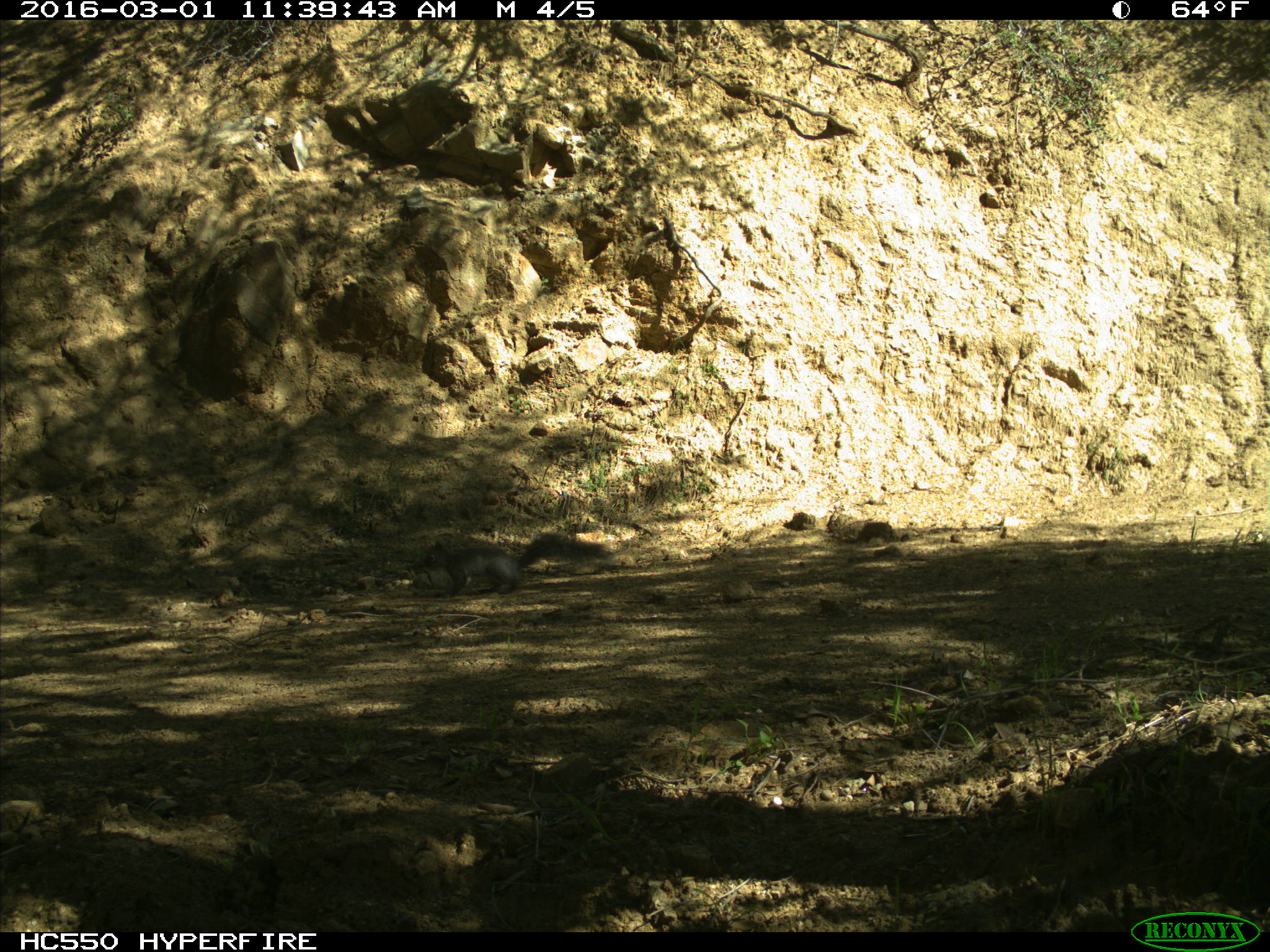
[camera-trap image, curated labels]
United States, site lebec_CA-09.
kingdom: Animalia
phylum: Chordata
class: Mammalia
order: Rodentia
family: Sciuridae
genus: Sciurus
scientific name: Sciurus carolinensis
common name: eastern gray squirrel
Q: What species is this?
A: Sciurus carolinensis (eastern gray squirrel).